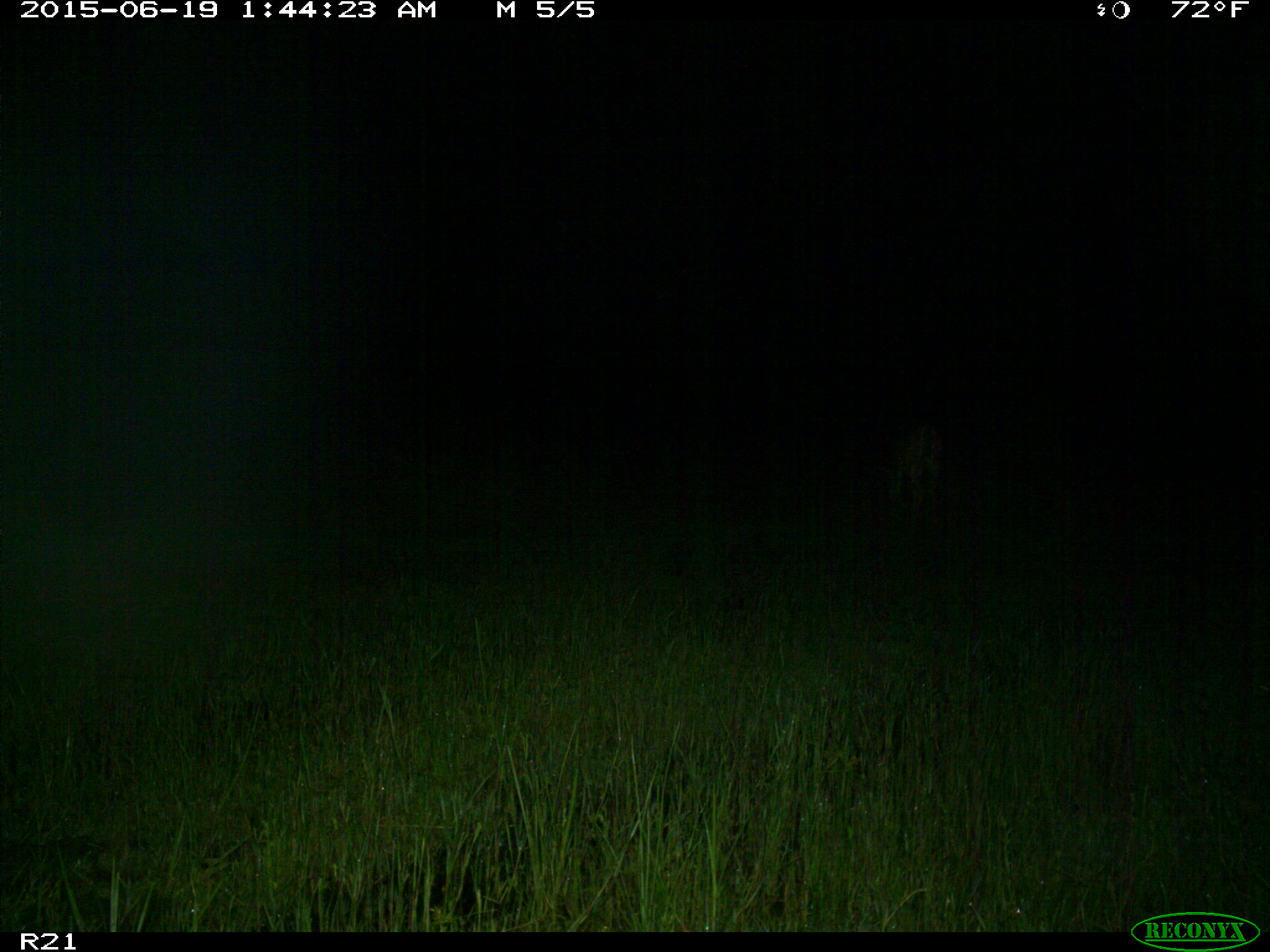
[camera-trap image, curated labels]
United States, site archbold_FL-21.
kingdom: Animalia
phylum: Chordata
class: Mammalia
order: Artiodactyla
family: Cervidae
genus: Odocoileus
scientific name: Odocoileus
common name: deer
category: unidentified deer